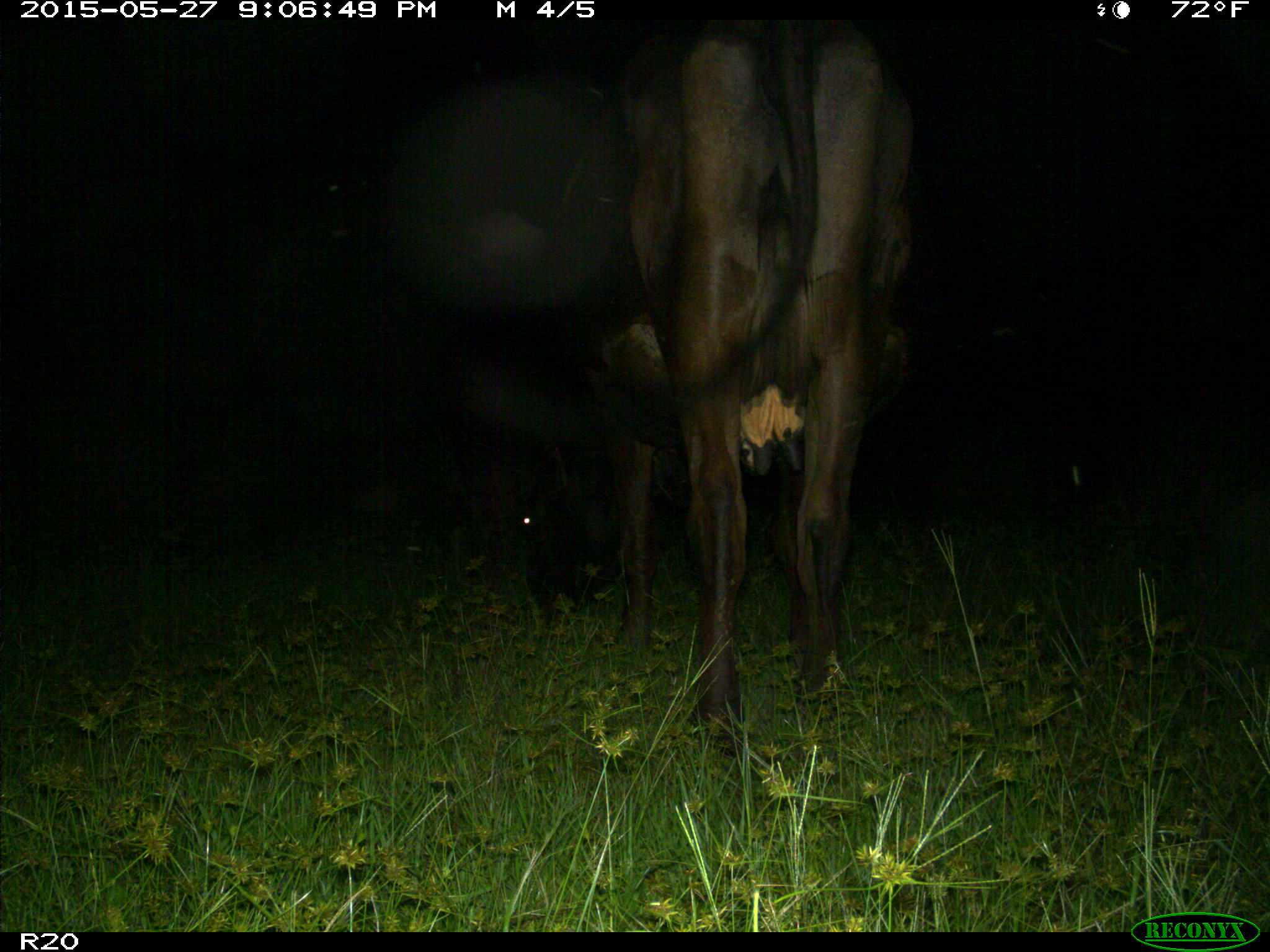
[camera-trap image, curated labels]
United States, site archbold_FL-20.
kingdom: Animalia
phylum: Chordata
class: Mammalia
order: Artiodactyla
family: Bovidae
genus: Bos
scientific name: Bos taurus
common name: domestic cow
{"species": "Bos taurus (domestic cow)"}